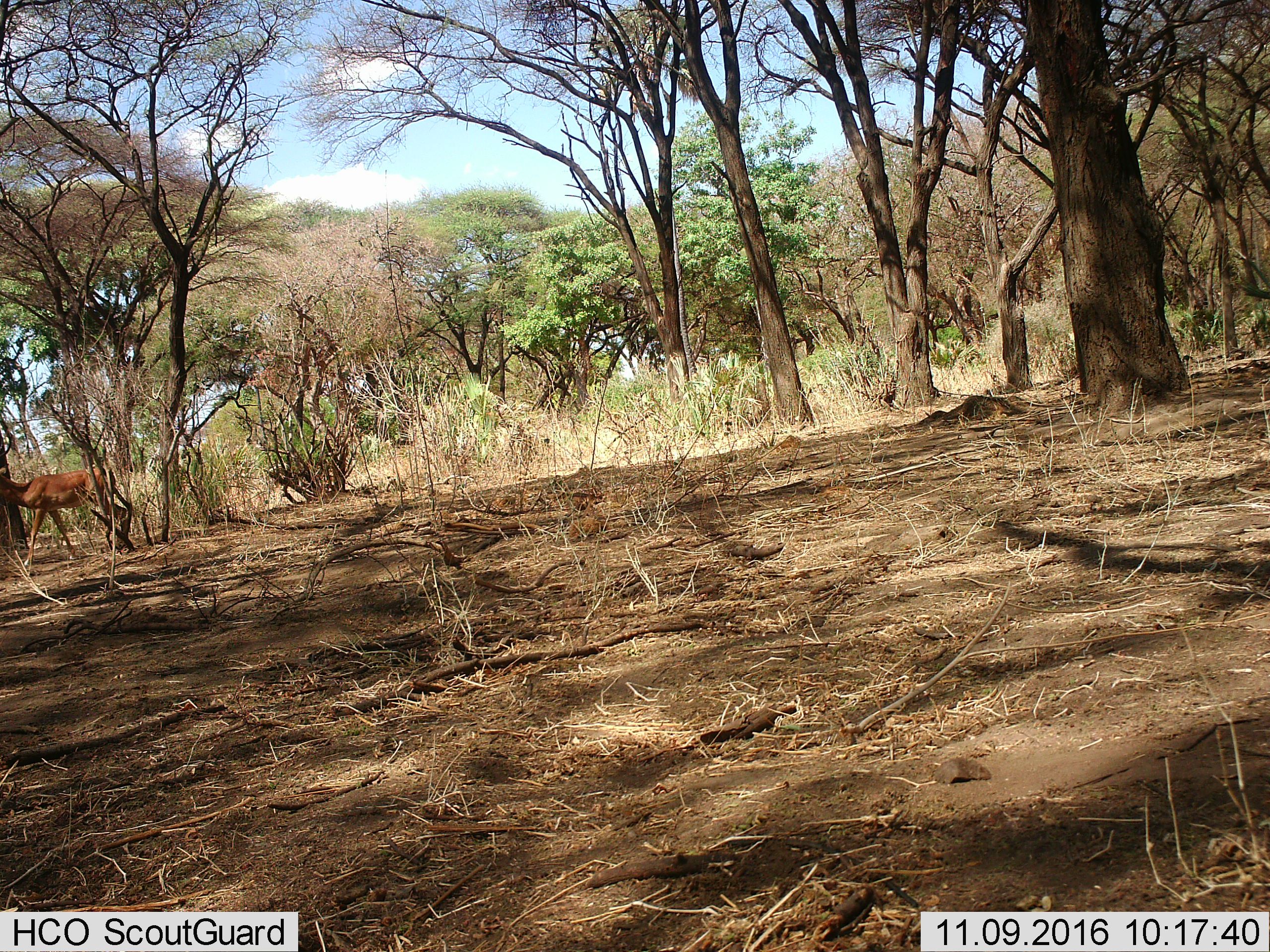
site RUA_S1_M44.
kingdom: Animalia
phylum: Chordata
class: Mammalia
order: Artiodactyla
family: Bovidae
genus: Aepyceros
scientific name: Aepyceros melampus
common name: impala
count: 1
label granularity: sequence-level